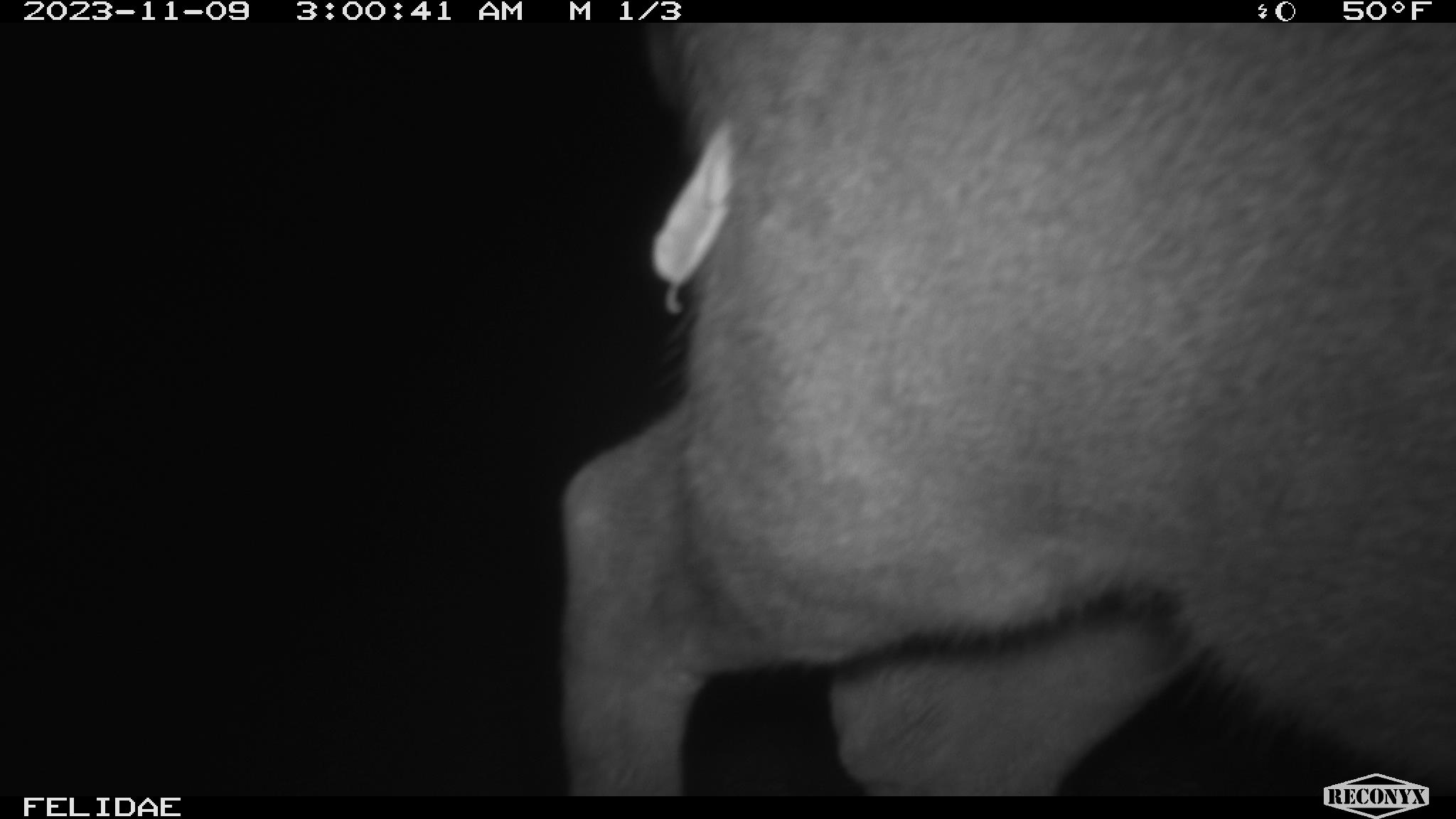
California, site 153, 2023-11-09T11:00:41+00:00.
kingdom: Animalia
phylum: Chordata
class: Mammalia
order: Artiodactyla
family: Cervidae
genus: Odocoileus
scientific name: Odocoileus hemionus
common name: mule deer